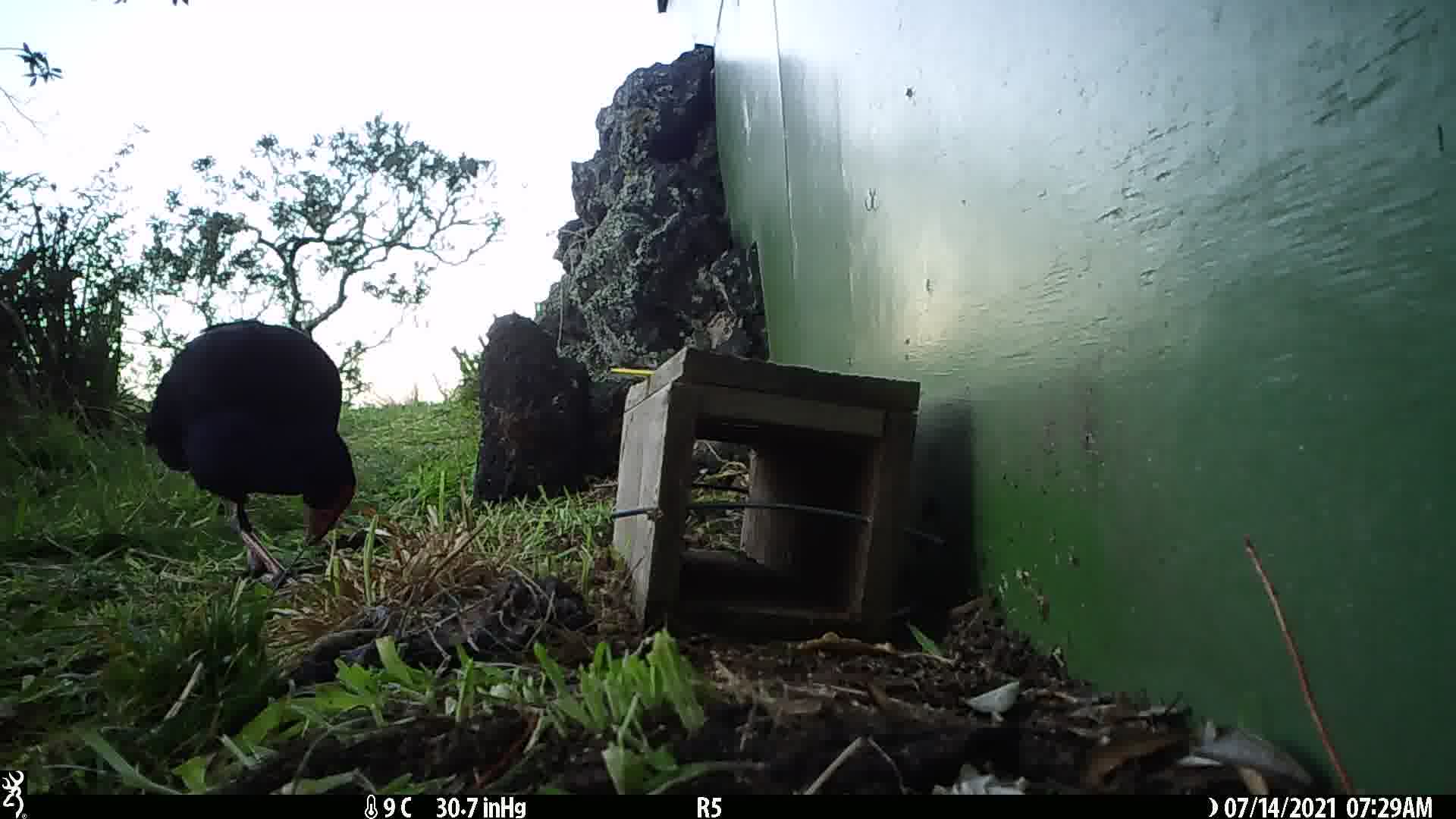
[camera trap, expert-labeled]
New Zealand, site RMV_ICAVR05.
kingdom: Animalia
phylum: Chordata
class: Aves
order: Gruiformes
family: Rallidae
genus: Porphyrio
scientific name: Porphyrio melanotus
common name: australasian swamphen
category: pukeko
Pukeko (australasian swamphen) (Porphyrio melanotus).